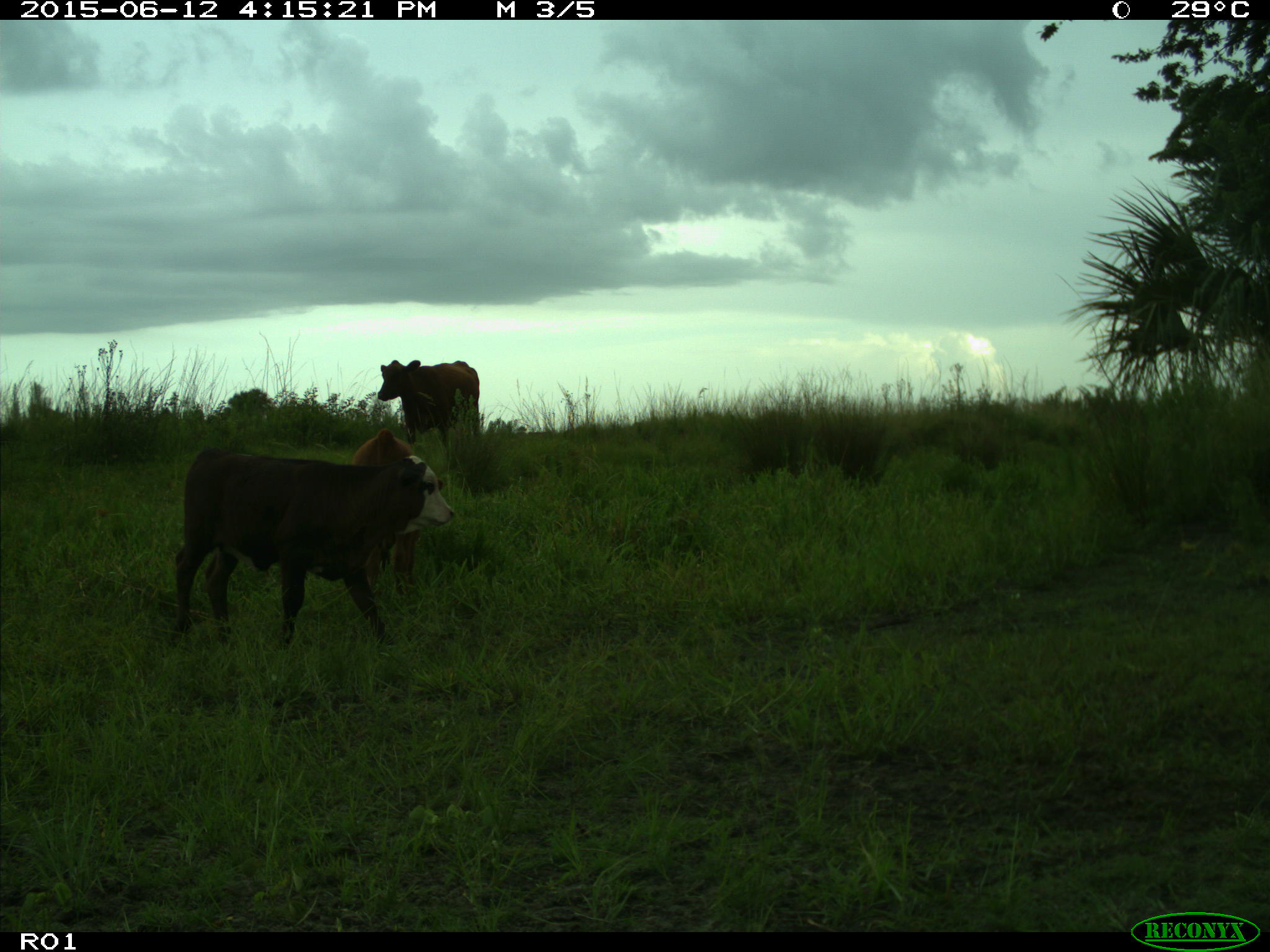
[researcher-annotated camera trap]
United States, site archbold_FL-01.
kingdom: Animalia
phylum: Chordata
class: Mammalia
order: Artiodactyla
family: Bovidae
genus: Bos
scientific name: Bos taurus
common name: domestic cow